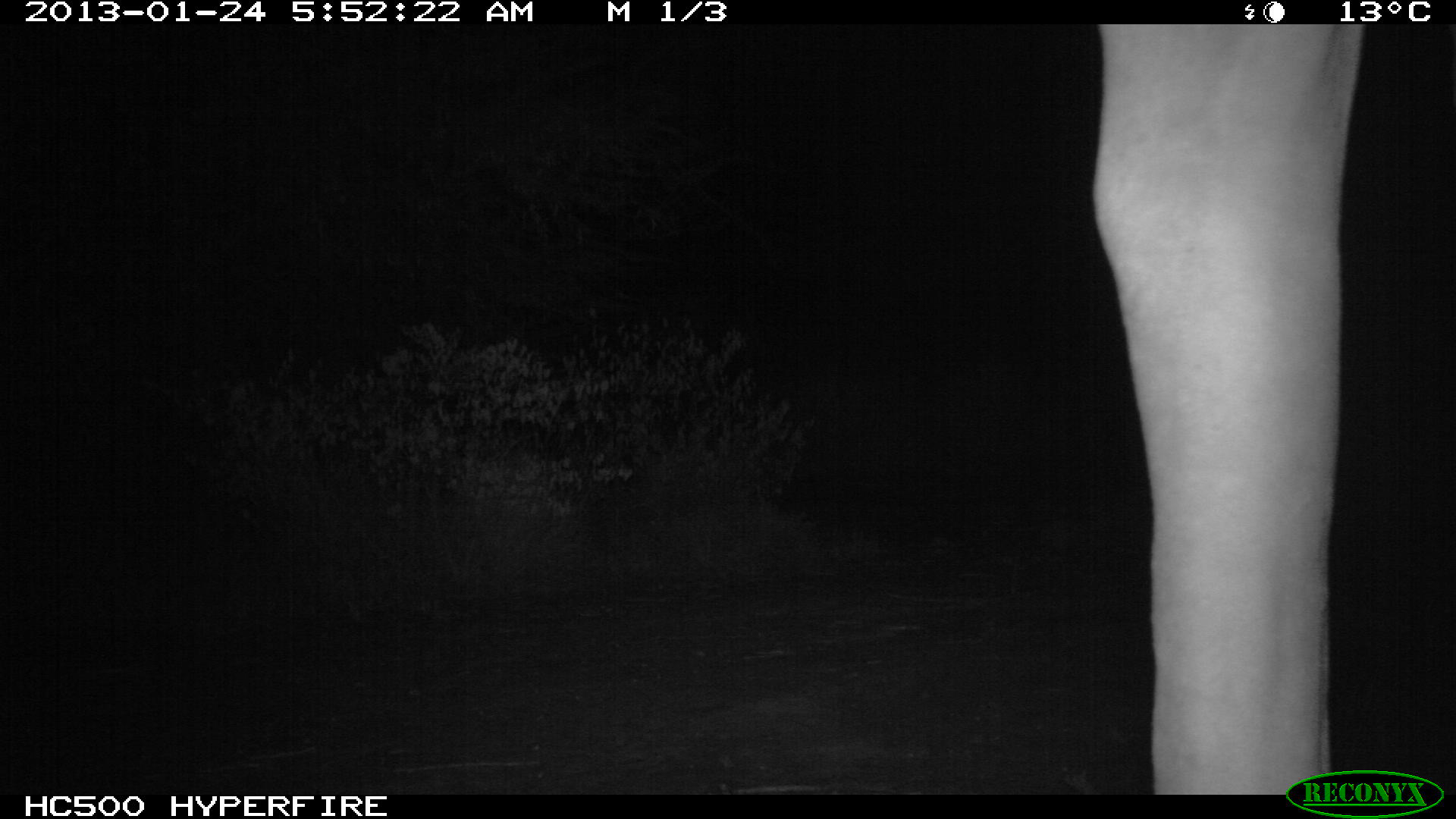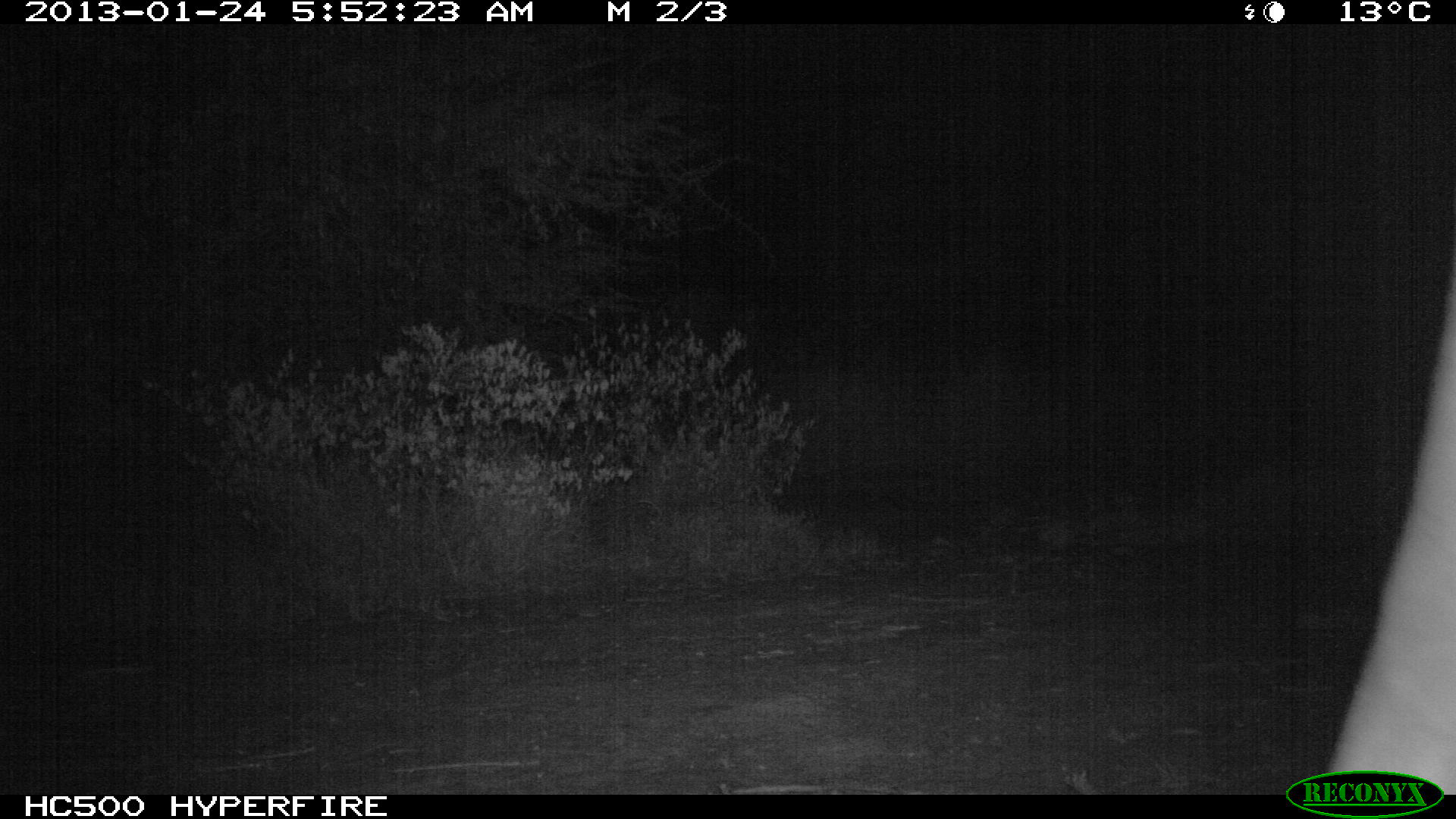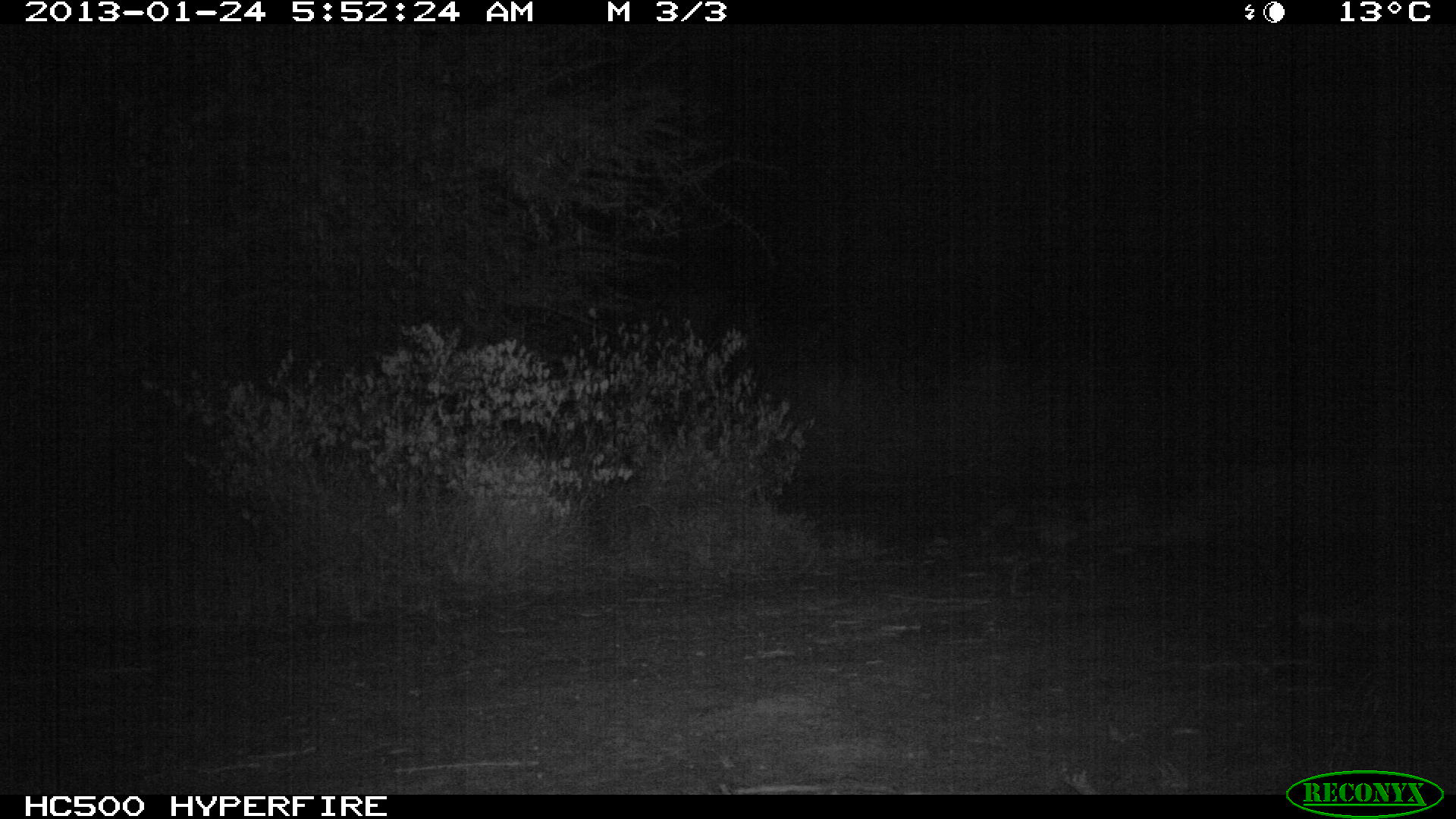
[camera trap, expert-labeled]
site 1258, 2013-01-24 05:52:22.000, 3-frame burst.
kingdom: Animalia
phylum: Chordata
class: Mammalia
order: Artiodactyla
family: Giraffidae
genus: Giraffa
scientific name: Giraffa camelopardalis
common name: giraffe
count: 1